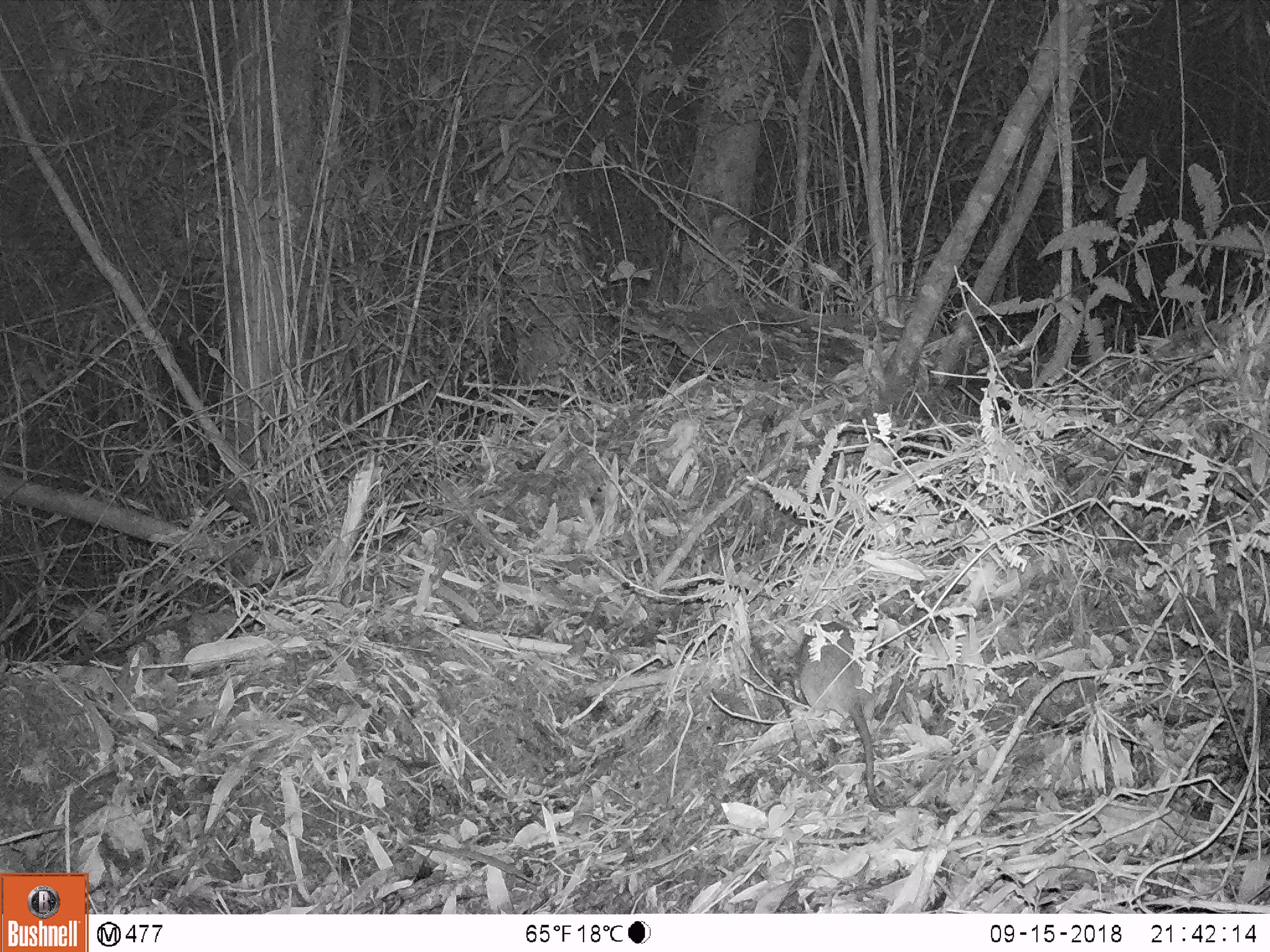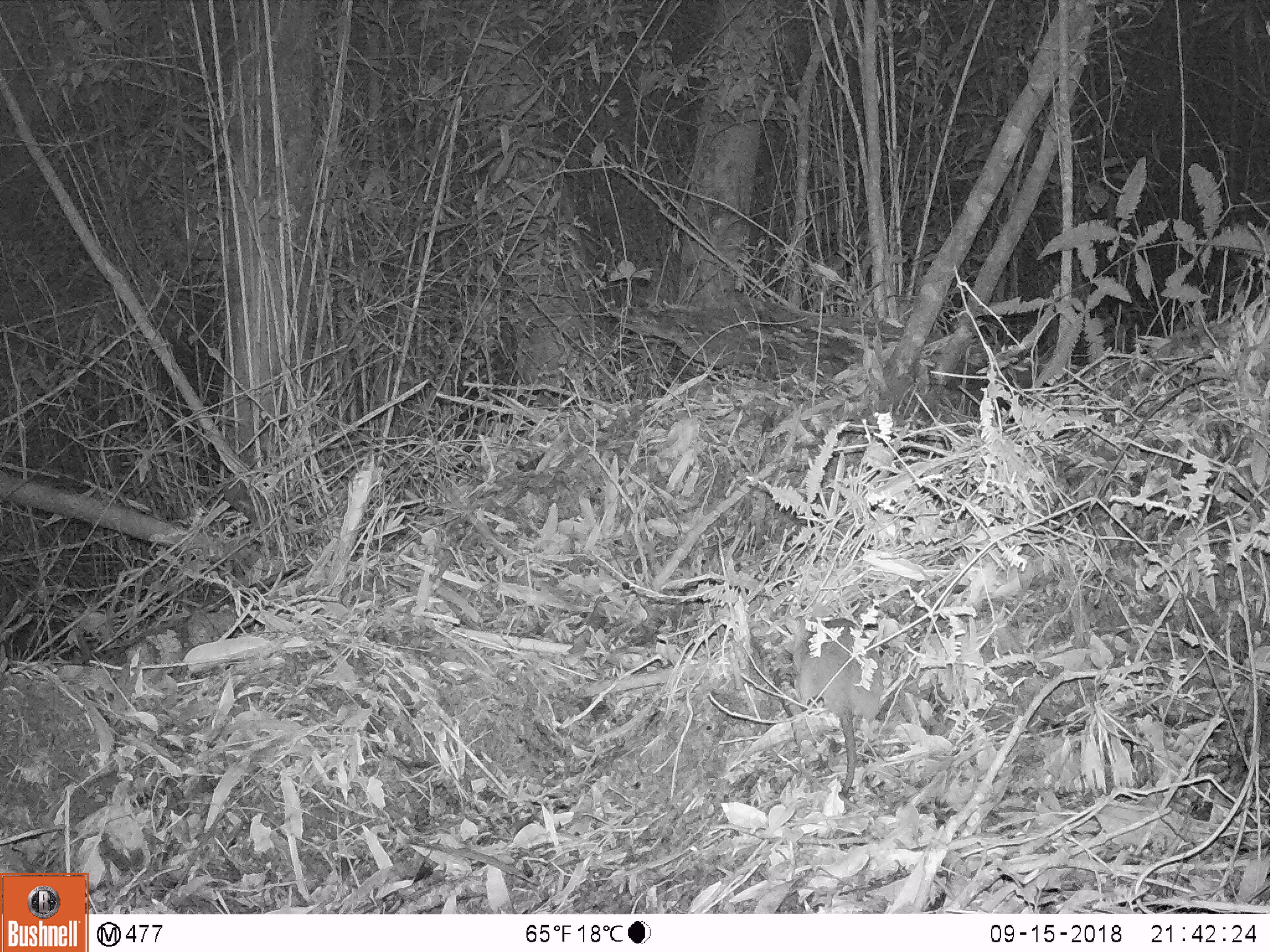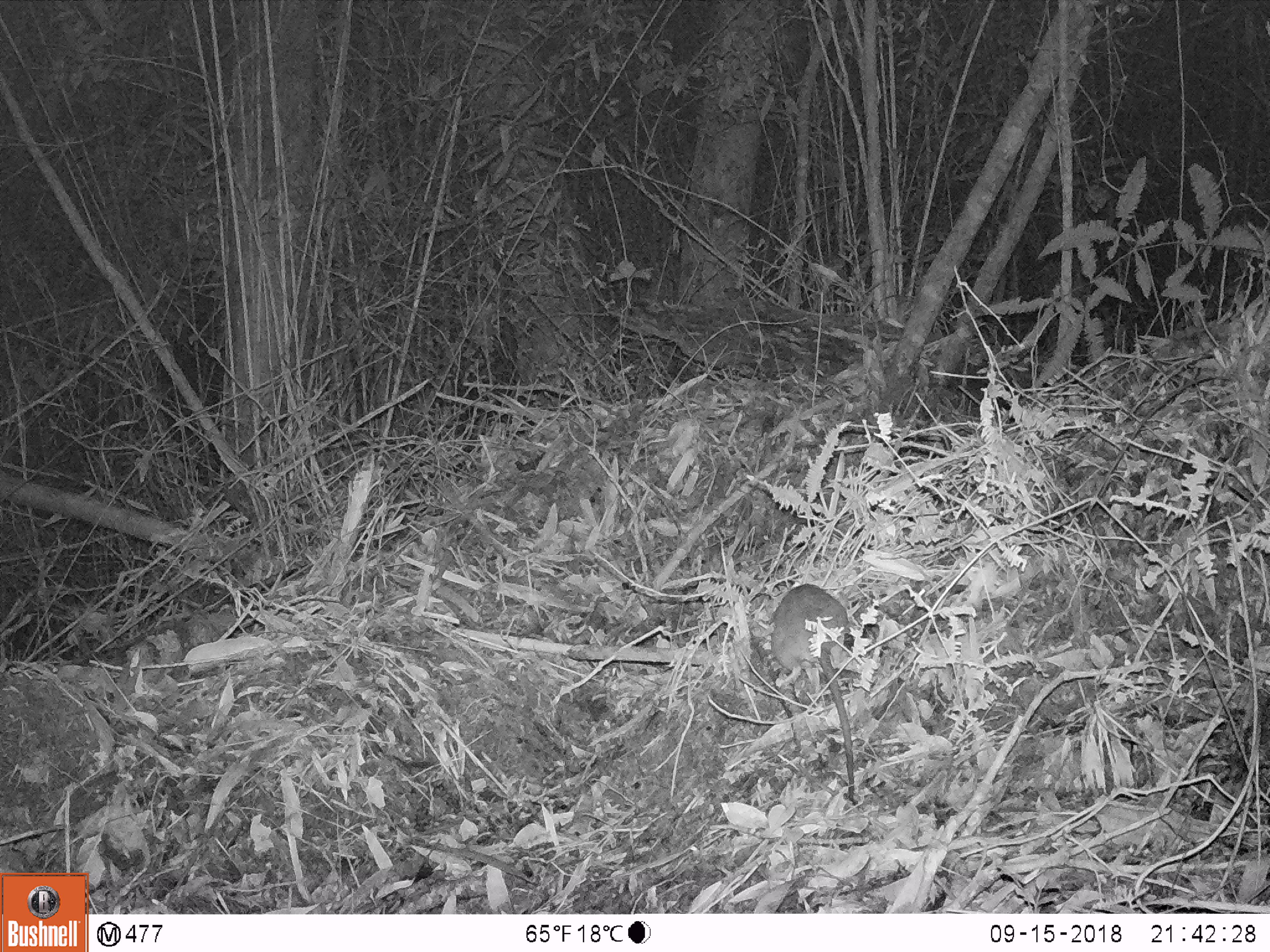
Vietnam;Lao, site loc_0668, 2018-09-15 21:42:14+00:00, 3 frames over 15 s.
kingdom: Animalia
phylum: Chordata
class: Mammalia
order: Rodentia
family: Muridae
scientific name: Muridae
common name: old-world mice and rats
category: unidentified murid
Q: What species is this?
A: Unidentified murid (old-world mice and rats) (Muridae).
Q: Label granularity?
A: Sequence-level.